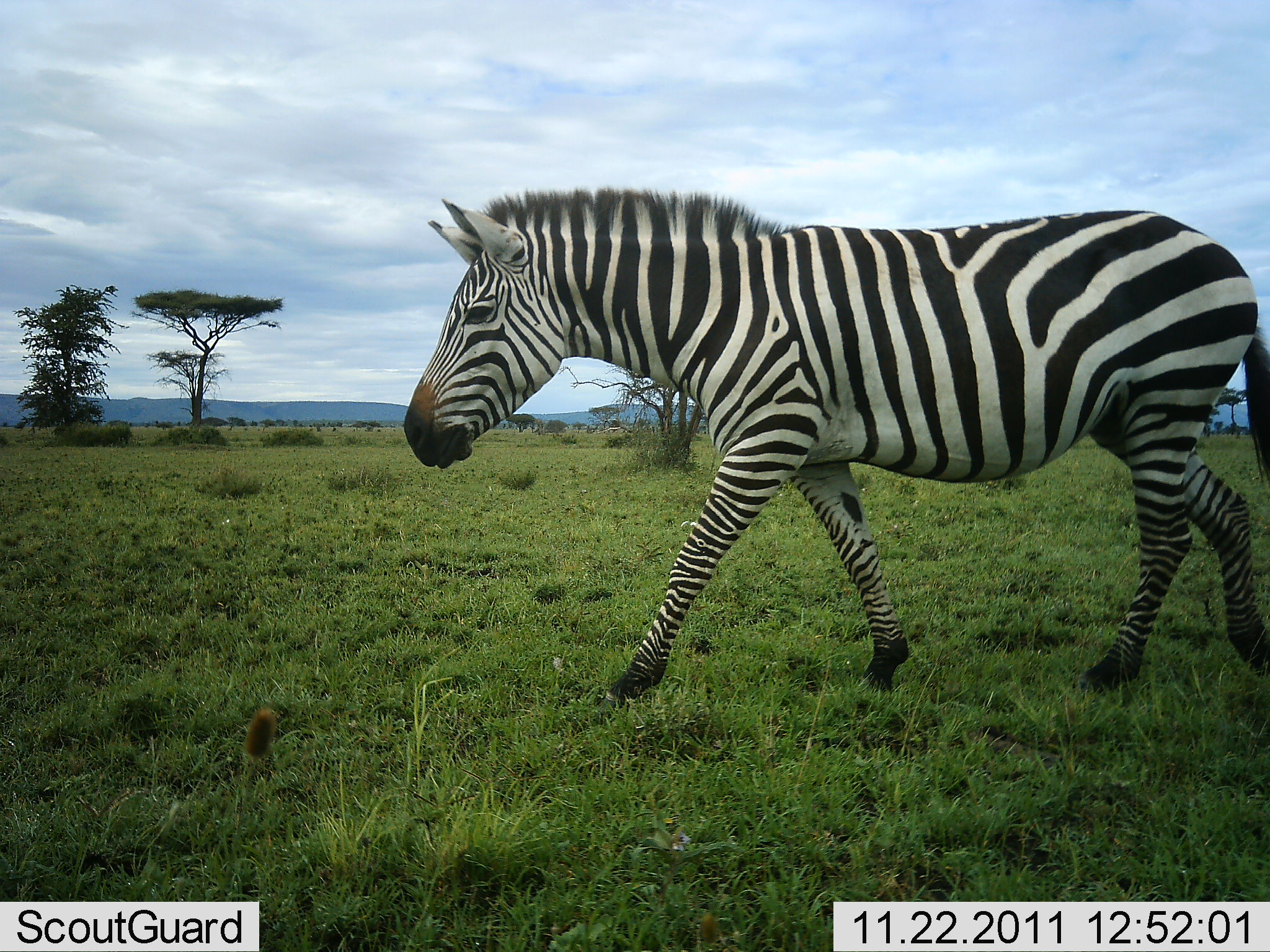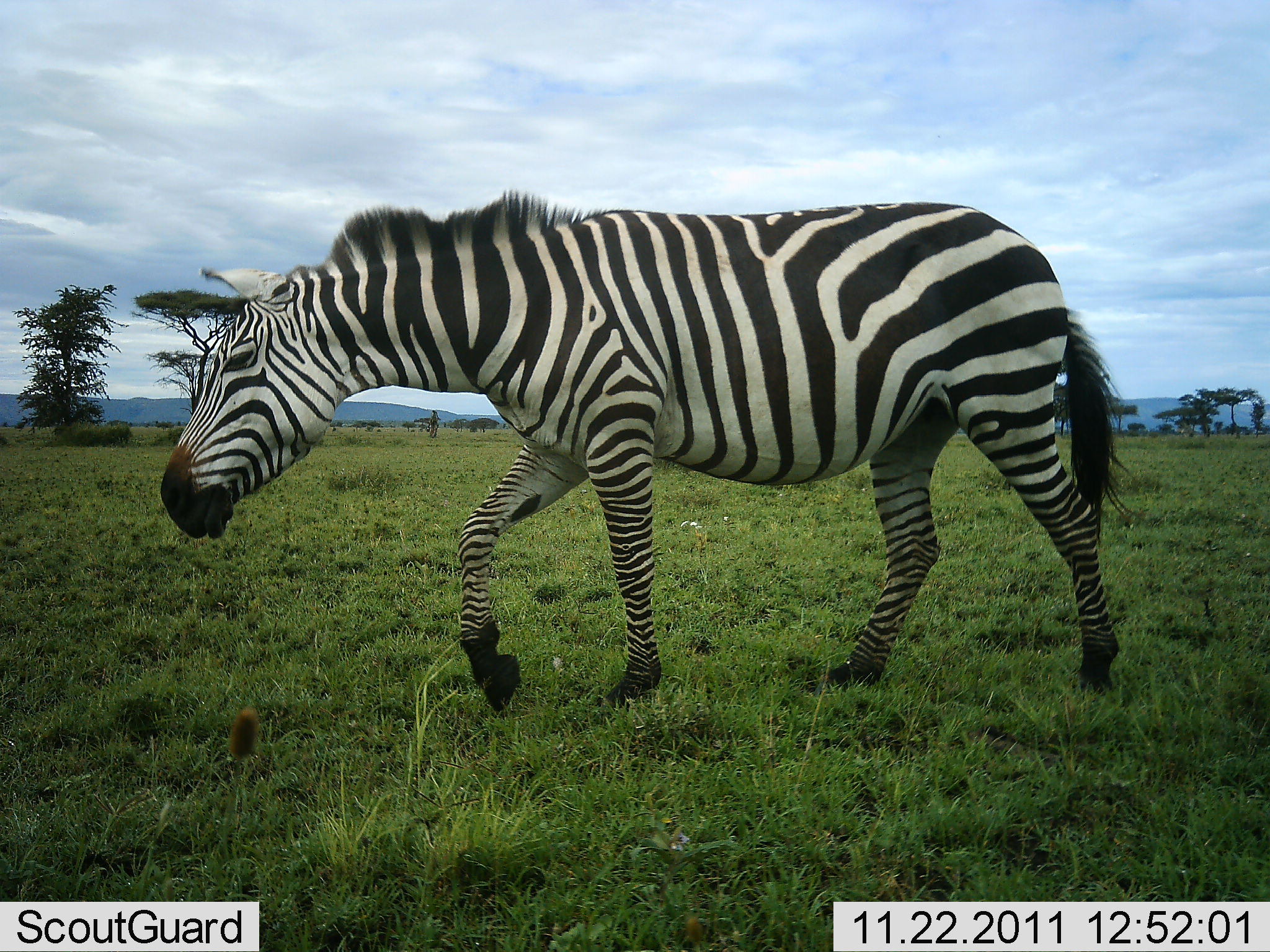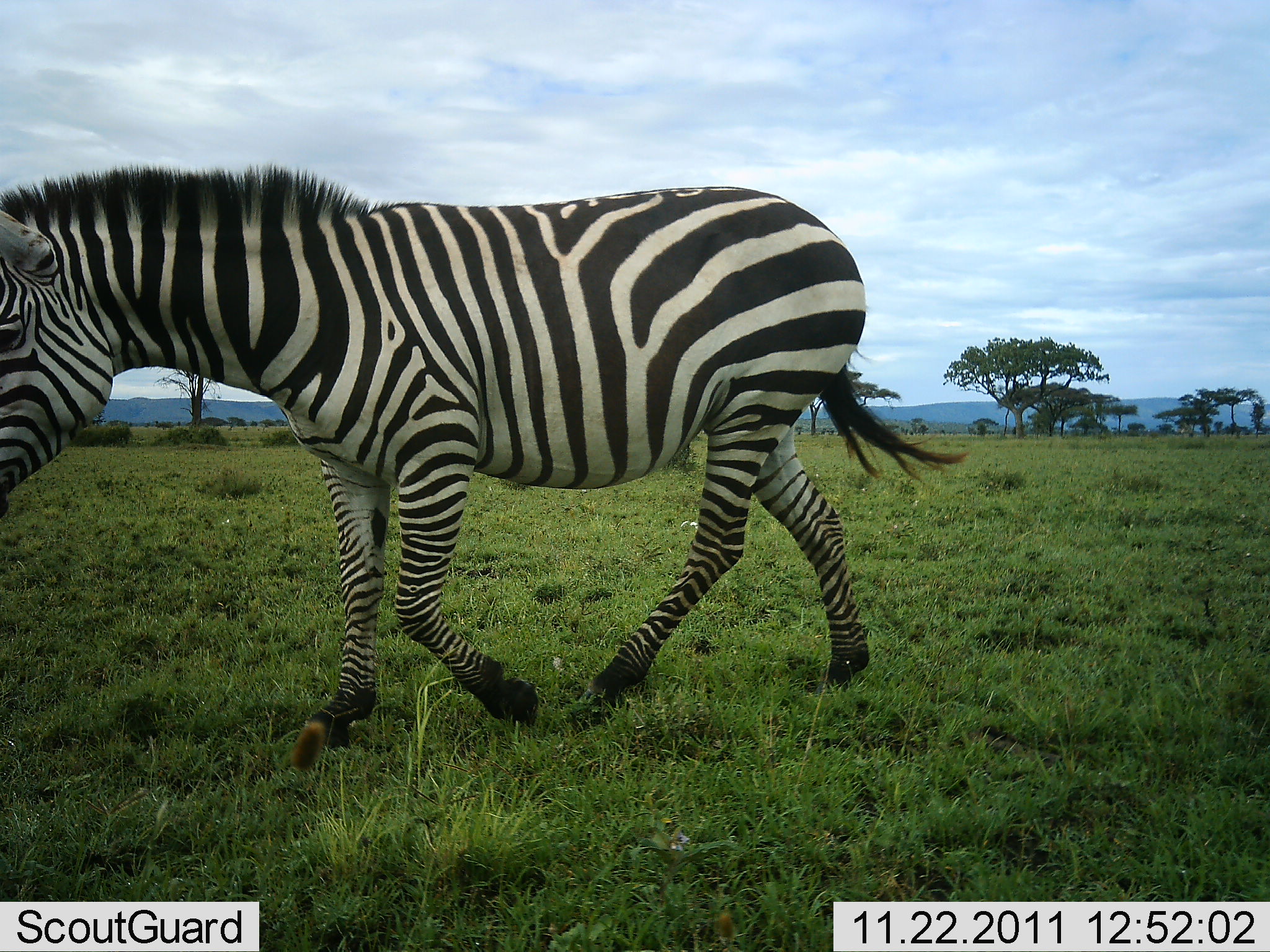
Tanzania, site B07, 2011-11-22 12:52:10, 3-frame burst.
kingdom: Animalia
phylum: Chordata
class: Mammalia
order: Perissodactyla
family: Equidae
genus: Equus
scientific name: Equus quagga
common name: plains zebra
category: zebra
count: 1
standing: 0%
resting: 0%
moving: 100%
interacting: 0%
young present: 0%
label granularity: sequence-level